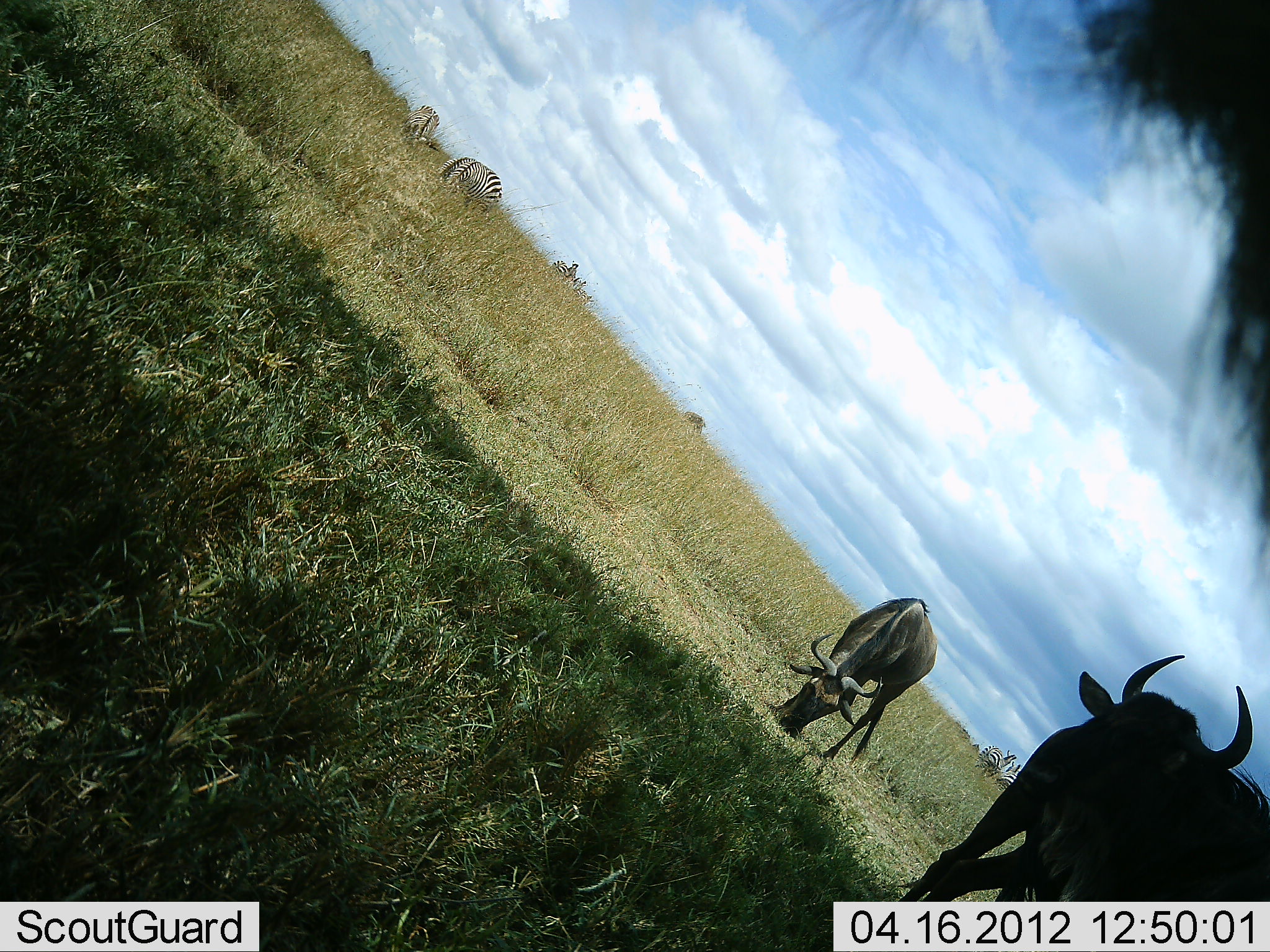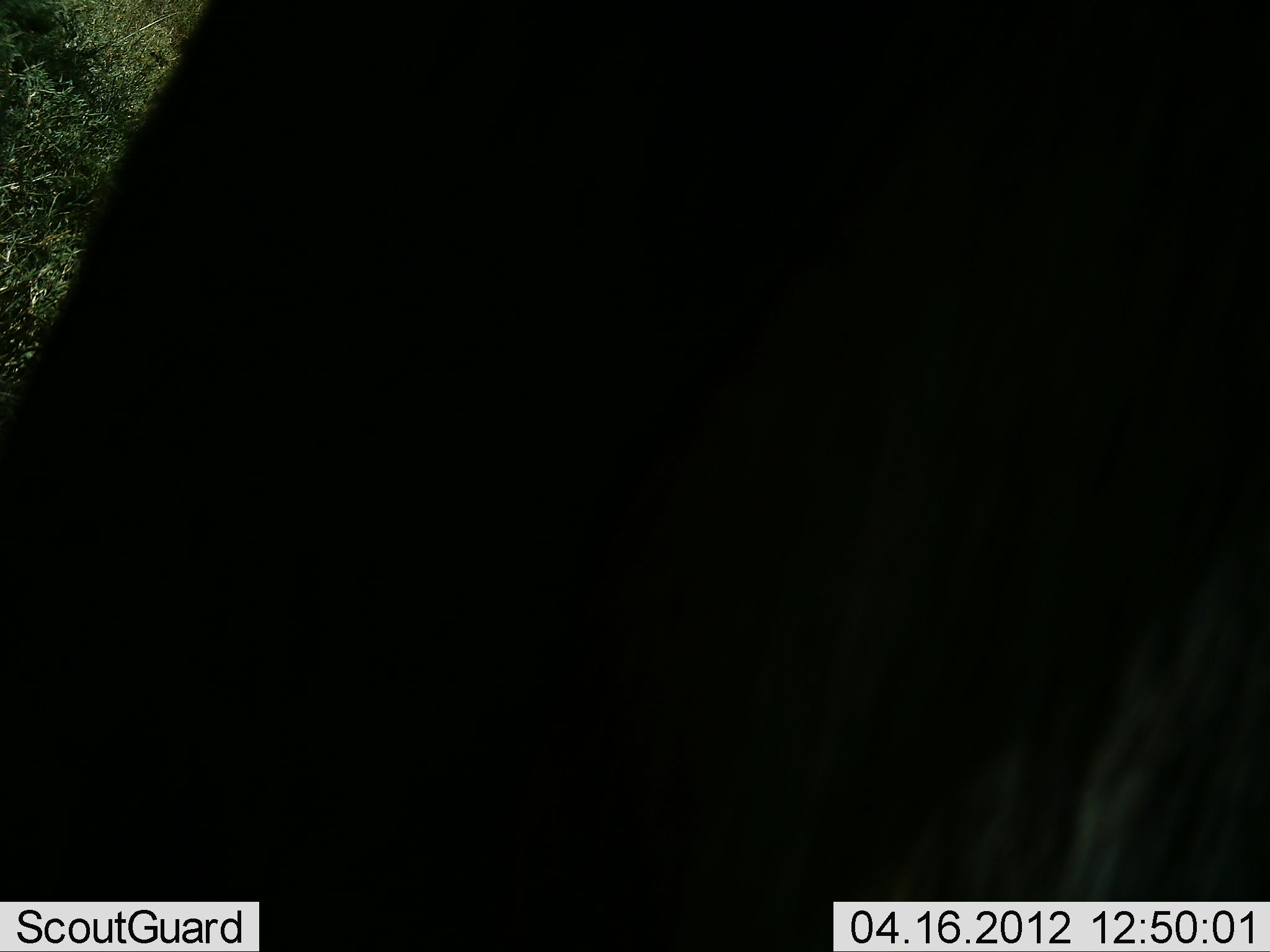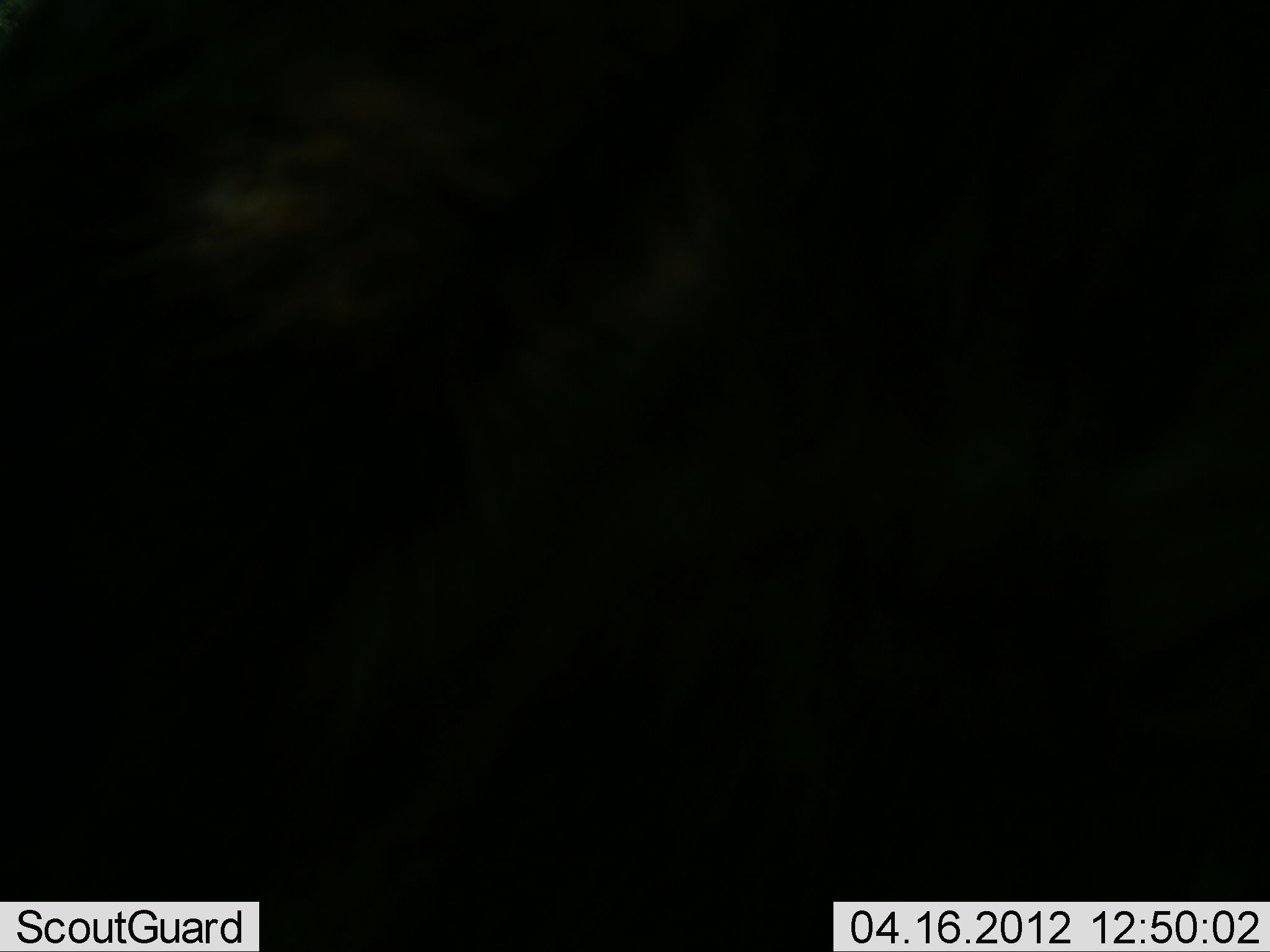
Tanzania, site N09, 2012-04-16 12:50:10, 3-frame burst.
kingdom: Animalia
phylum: Chordata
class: Mammalia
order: Artiodactyla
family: Bovidae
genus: Connochaetes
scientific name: Connochaetes taurinus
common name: blue wildebeest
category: wildebeest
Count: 3.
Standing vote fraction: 56%.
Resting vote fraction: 0%.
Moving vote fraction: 31%.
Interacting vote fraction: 0%.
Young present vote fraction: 0%.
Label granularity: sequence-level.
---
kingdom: Animalia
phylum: Chordata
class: Mammalia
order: Perissodactyla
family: Equidae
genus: Equus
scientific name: Equus quagga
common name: plains zebra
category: zebra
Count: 5.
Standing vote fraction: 46%.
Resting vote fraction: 0%.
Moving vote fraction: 0%.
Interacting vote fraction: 0%.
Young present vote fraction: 0%.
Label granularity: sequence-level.